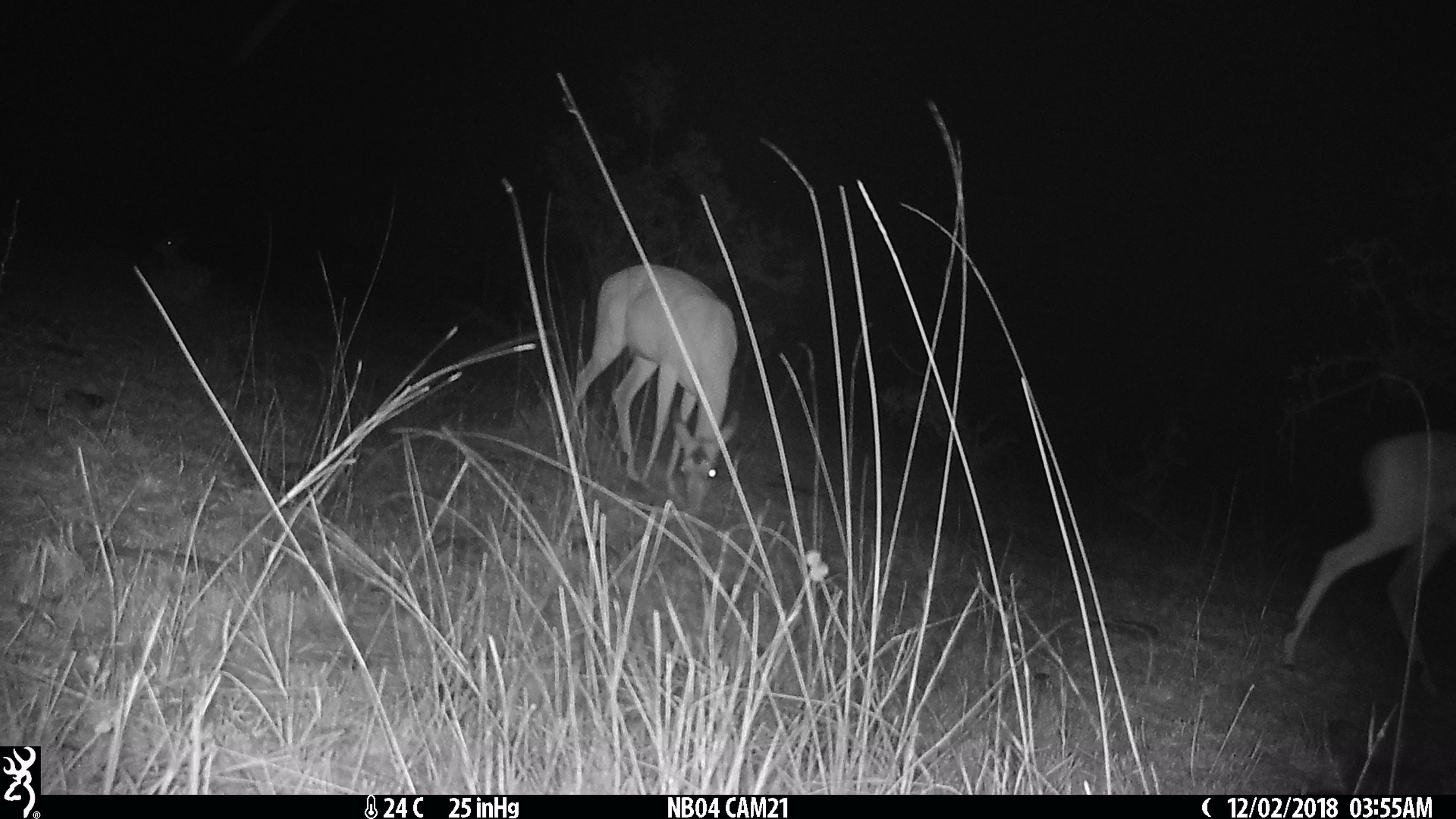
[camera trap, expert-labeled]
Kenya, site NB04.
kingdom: Animalia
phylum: Chordata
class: Mammalia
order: Artiodactyla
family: Bovidae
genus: Aepyceros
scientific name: Aepyceros melampus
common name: impala